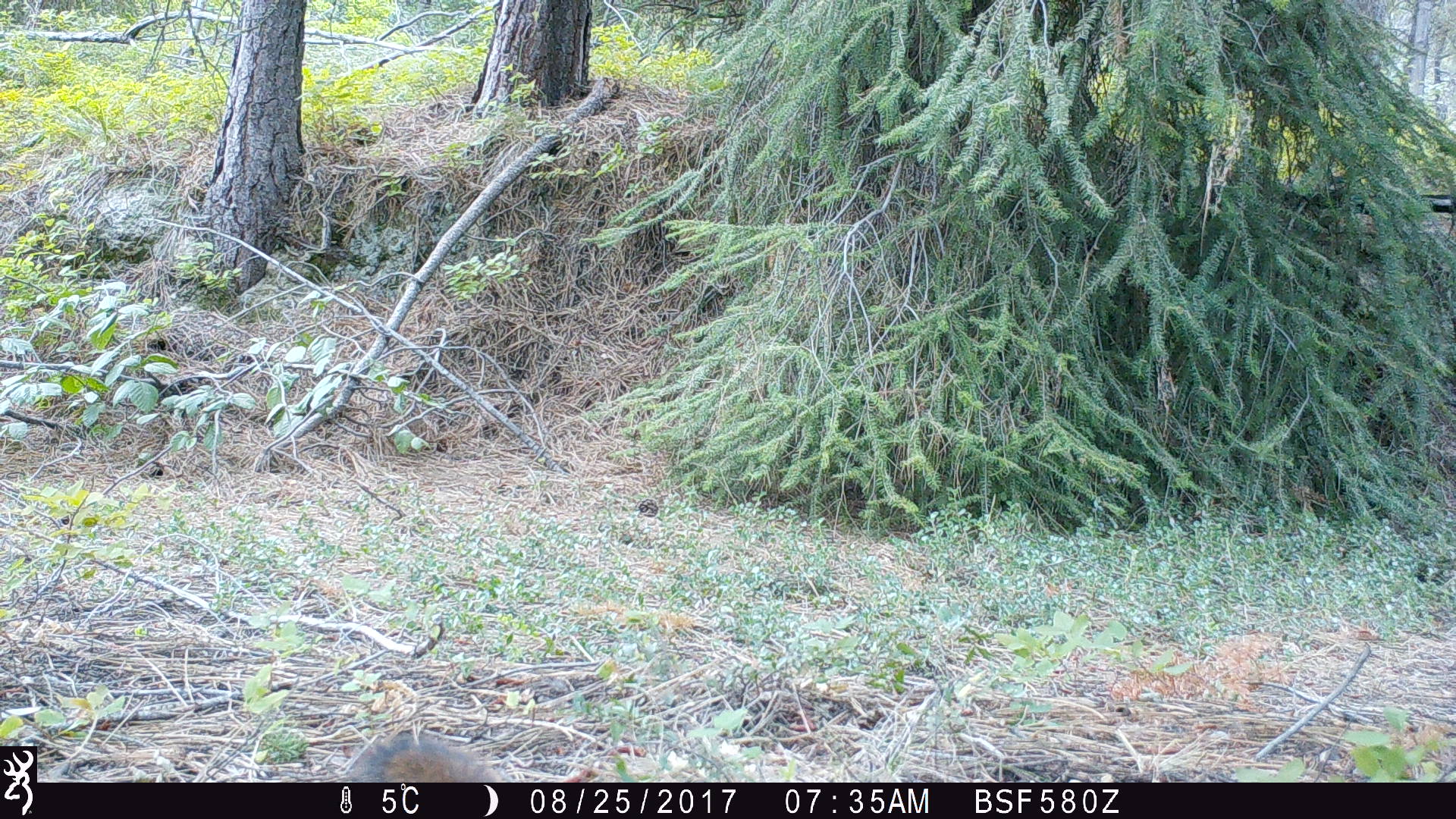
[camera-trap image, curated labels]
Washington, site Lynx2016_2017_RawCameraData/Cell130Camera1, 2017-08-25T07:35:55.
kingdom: Animalia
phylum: Chordata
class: Mammalia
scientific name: Mammalia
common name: small mammal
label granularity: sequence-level